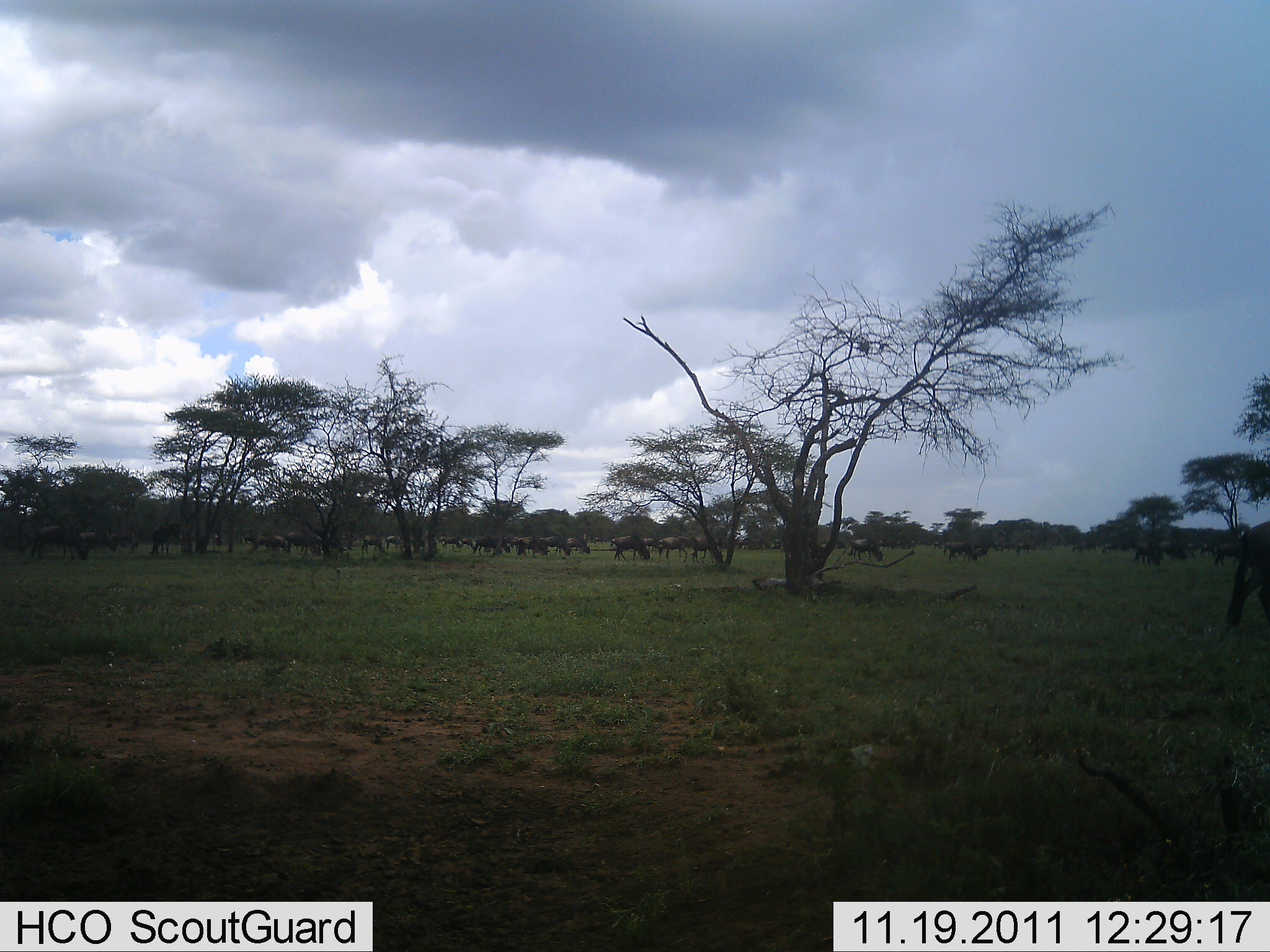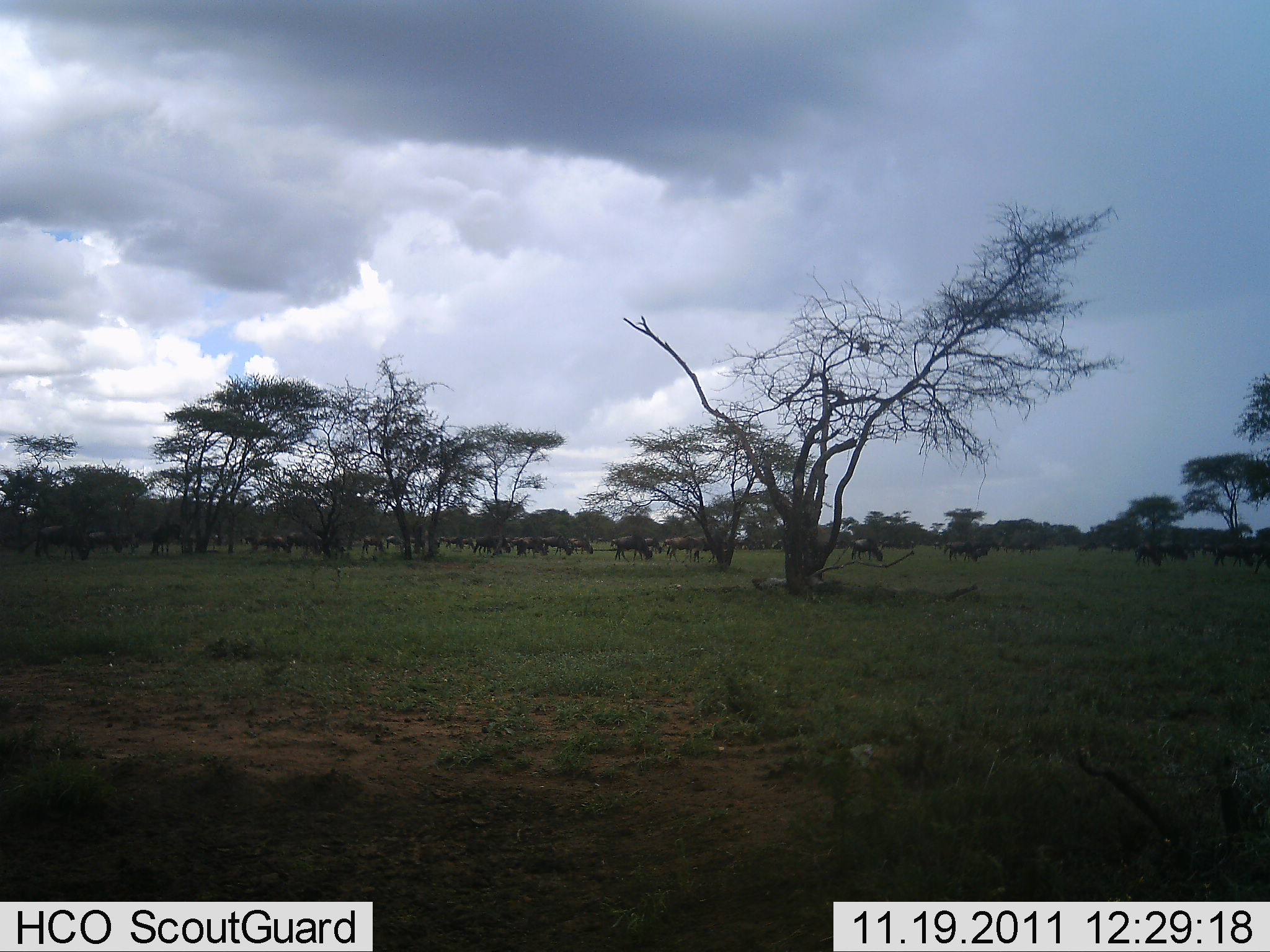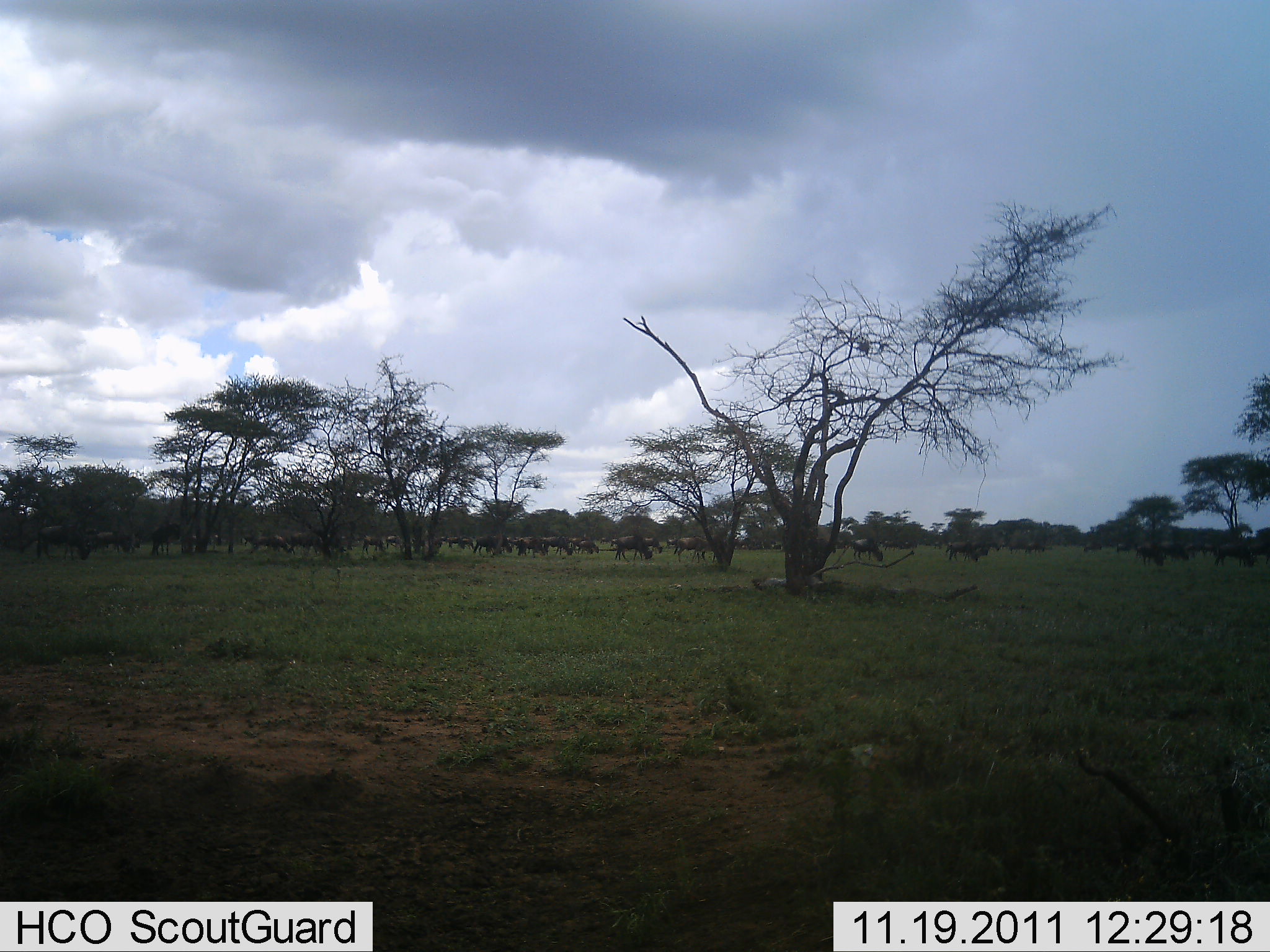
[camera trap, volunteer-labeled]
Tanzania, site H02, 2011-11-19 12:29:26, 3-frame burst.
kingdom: Animalia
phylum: Chordata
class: Mammalia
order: Artiodactyla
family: Bovidae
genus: Connochaetes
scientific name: Connochaetes taurinus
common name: blue wildebeest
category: wildebeest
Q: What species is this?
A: Wildebeest (blue wildebeest) (Connochaetes taurinus).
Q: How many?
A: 11-50.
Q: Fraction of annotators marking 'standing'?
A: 50%.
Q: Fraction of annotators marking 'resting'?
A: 0%.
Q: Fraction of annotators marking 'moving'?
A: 50%.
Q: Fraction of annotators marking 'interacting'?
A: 0%.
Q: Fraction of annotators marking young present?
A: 0%.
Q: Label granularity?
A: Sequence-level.